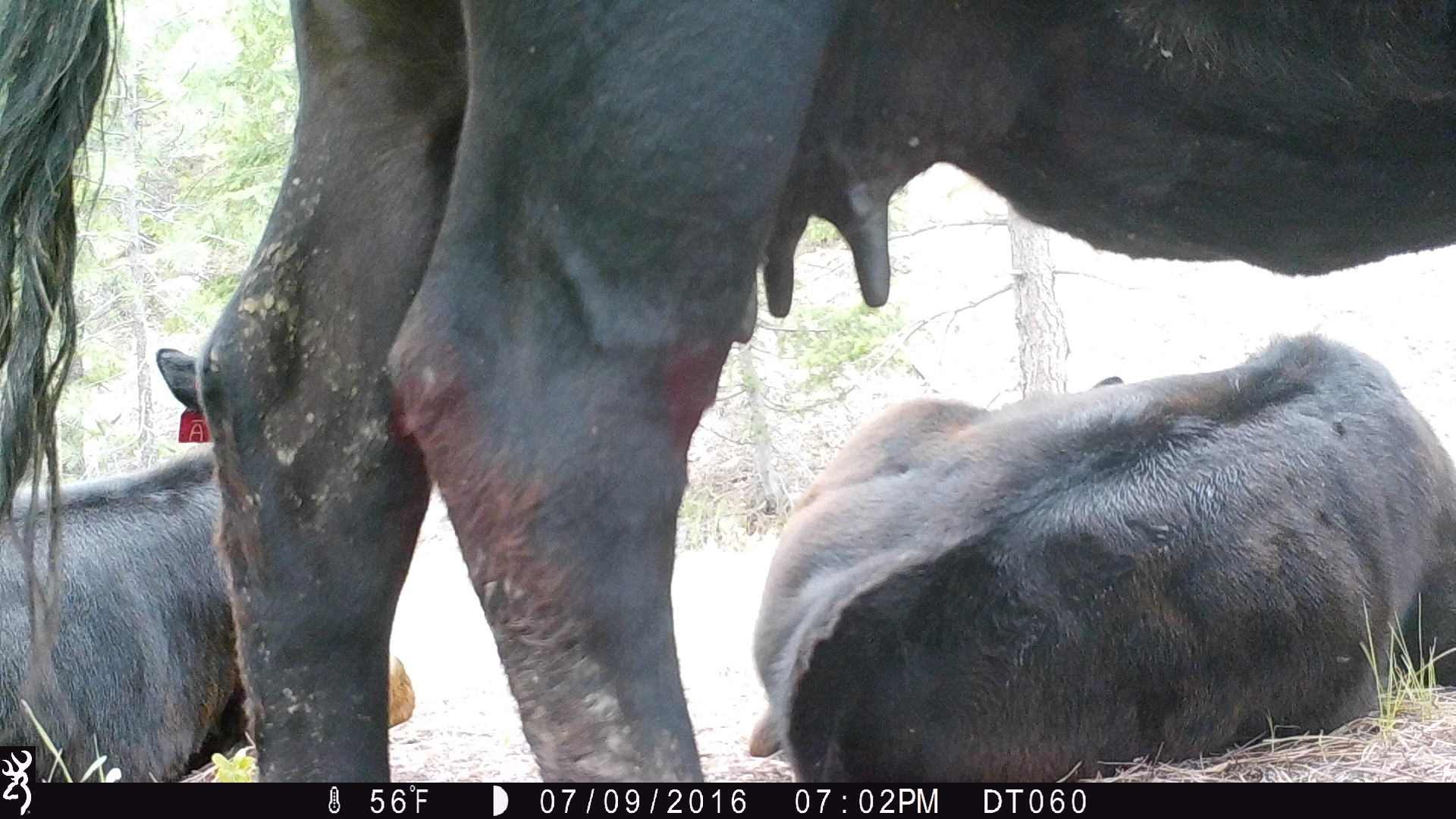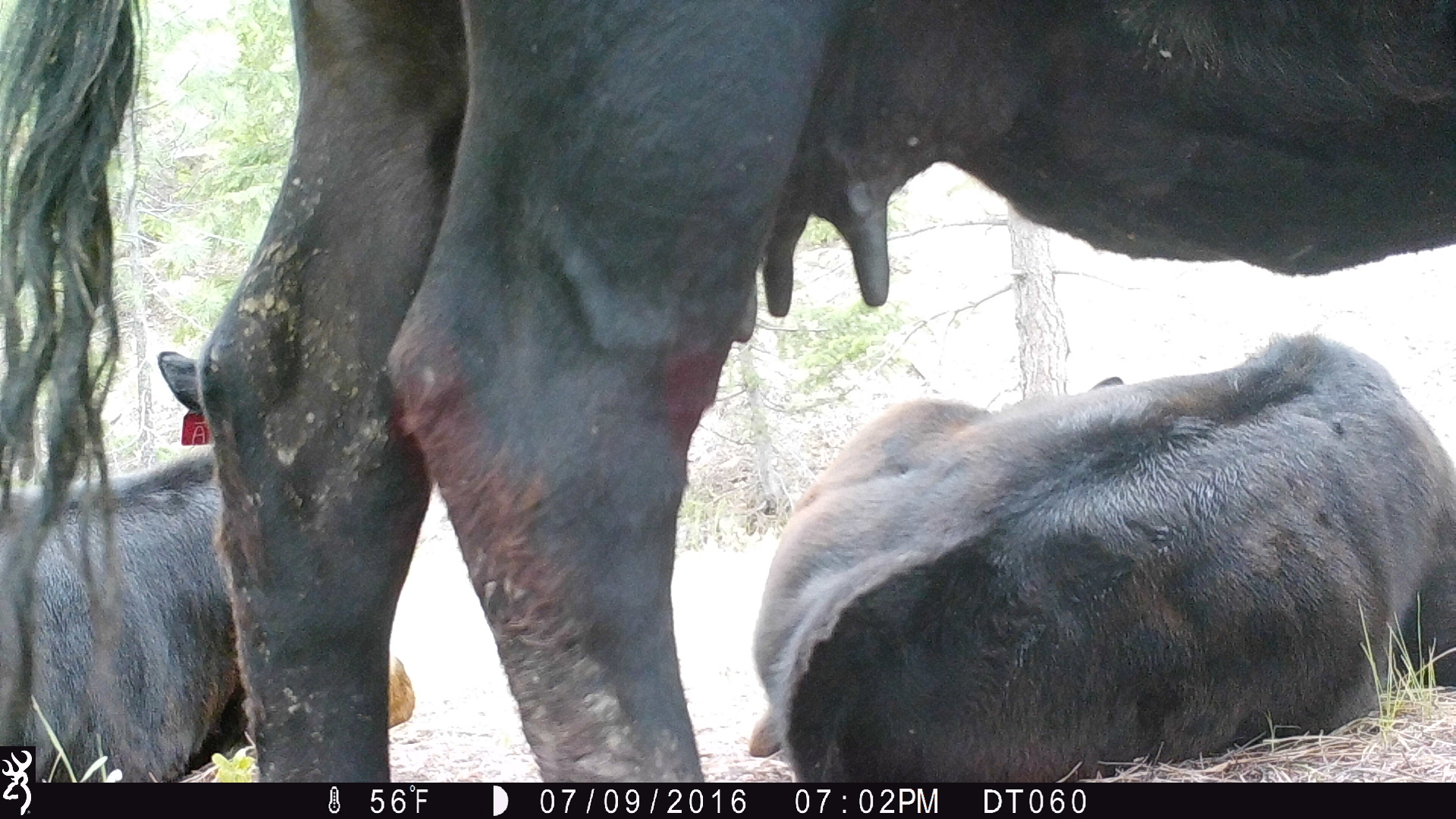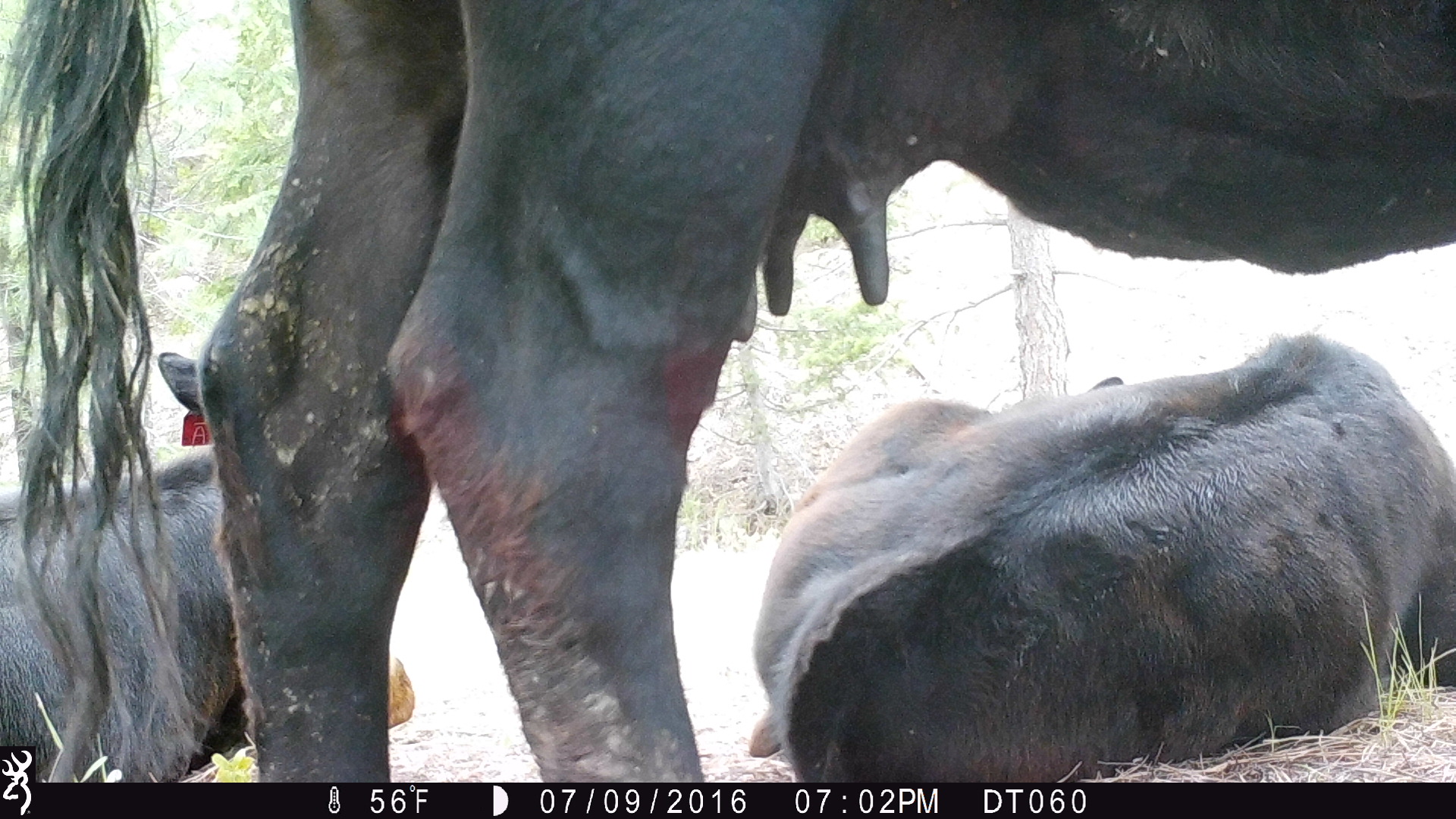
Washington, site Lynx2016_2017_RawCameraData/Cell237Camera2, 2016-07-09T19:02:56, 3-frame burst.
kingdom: Animalia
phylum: Chordata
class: Mammalia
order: Artiodactyla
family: Bovidae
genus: Bos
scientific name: Bos taurus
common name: domestic cattle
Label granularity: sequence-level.